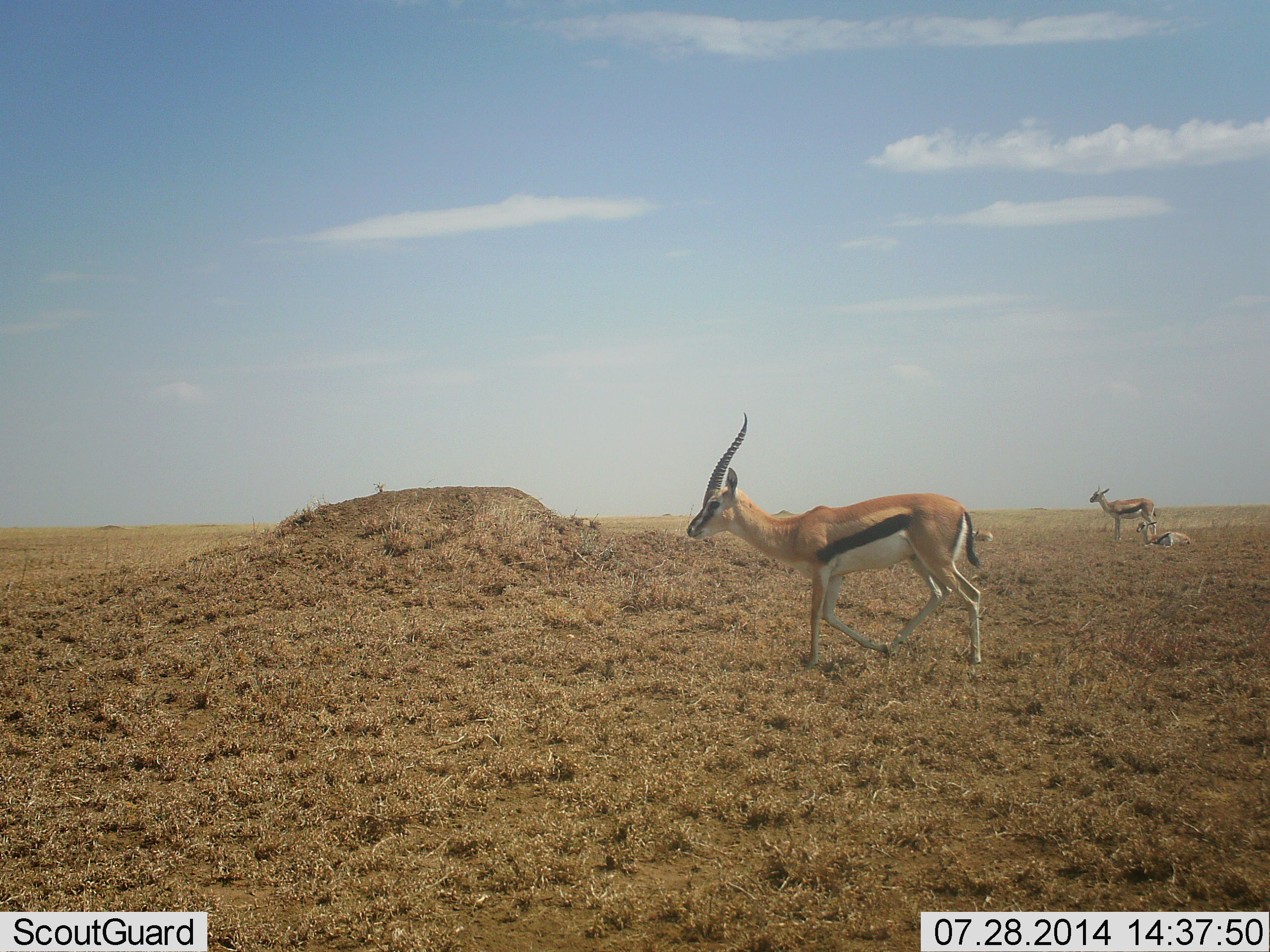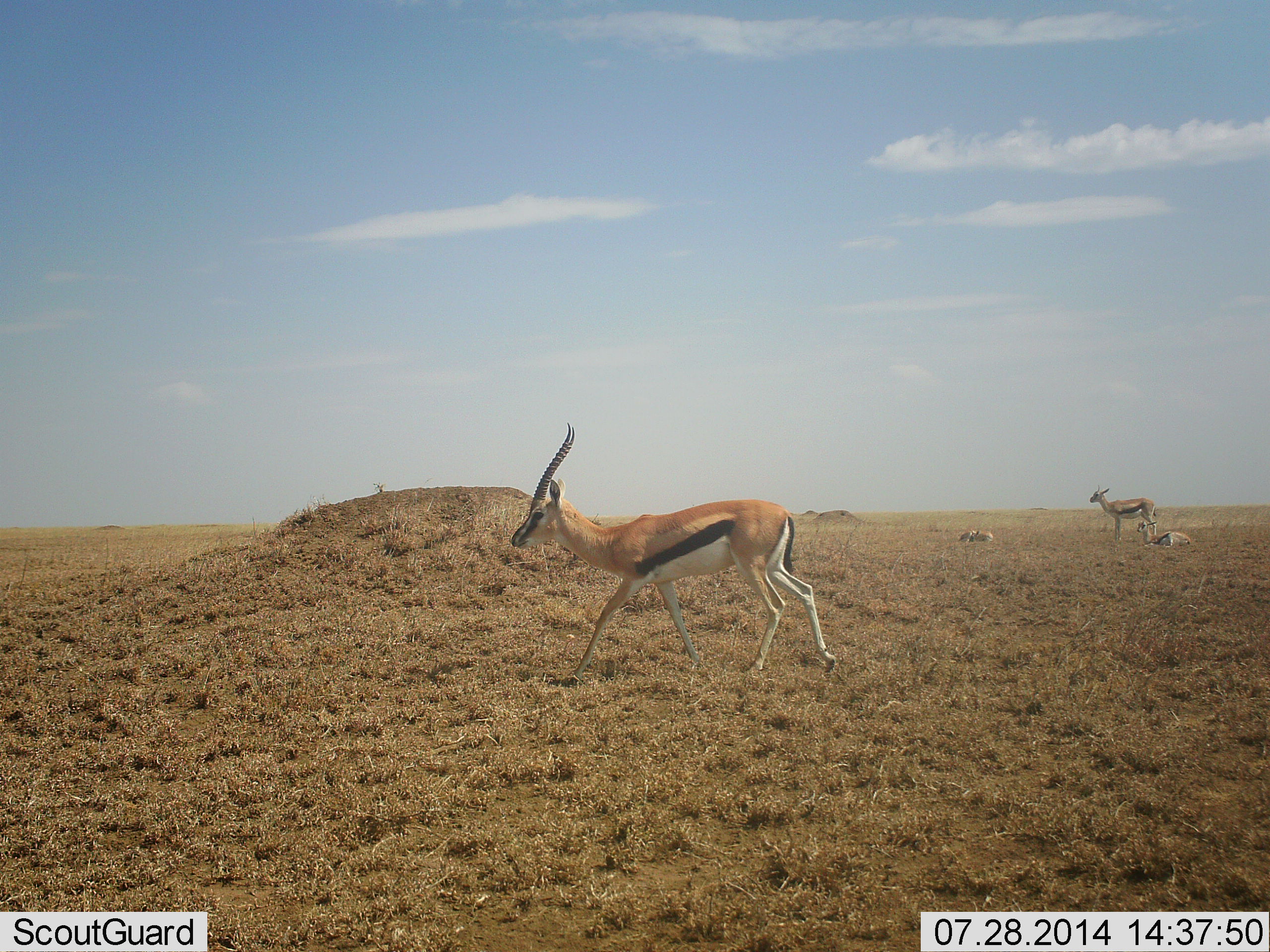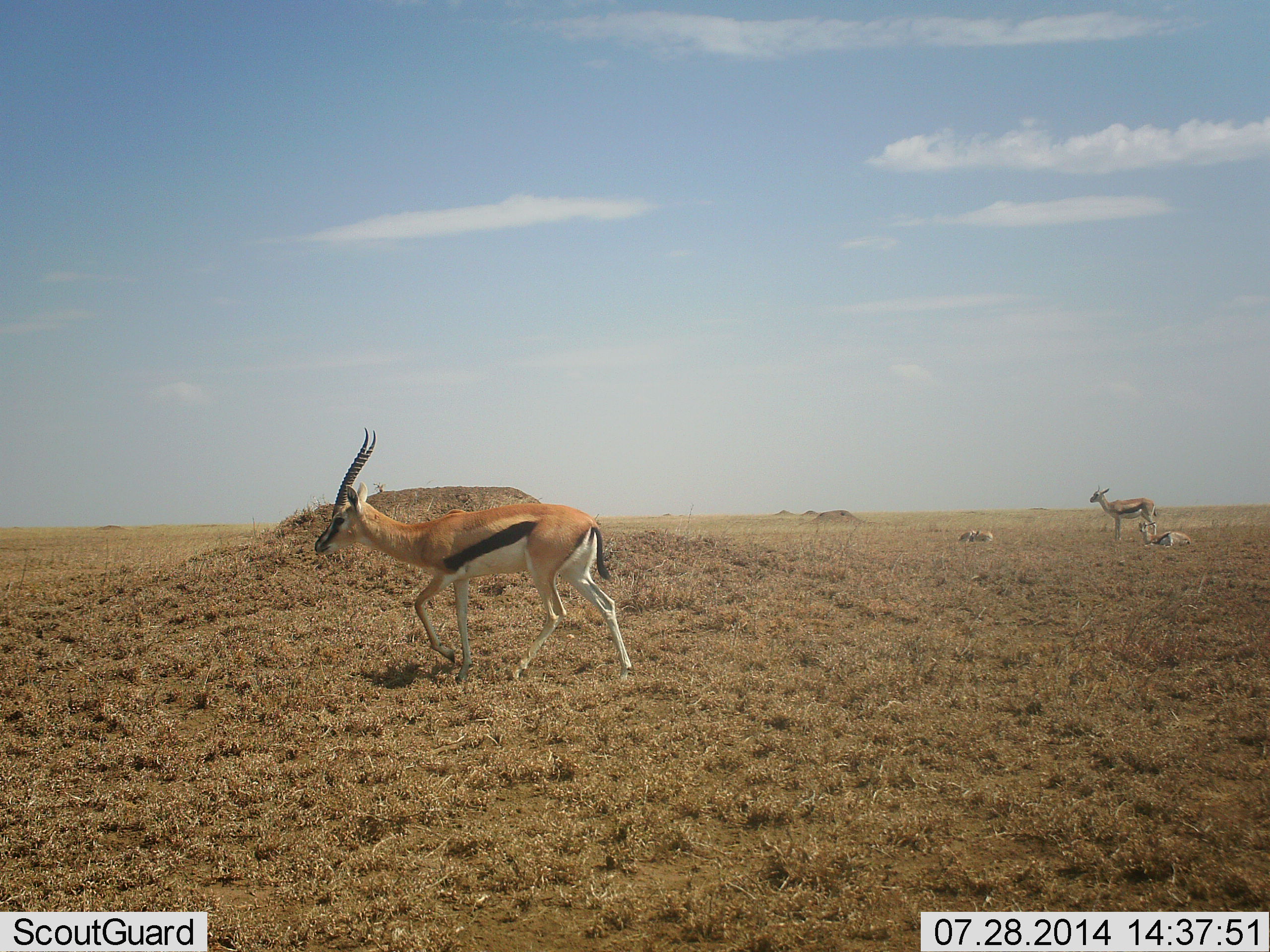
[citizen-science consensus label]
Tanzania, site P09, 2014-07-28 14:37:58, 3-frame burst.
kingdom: Animalia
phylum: Chordata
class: Mammalia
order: Artiodactyla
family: Bovidae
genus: Eudorcas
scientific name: Eudorcas thomsonii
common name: thomson's gazelle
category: gazellethomsons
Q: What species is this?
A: Gazellethomsons (thomson's gazelle) (Eudorcas thomsonii).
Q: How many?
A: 4.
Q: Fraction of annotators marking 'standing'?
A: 80%.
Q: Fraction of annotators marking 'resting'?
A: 80%.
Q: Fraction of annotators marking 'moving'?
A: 90%.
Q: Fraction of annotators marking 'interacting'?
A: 0%.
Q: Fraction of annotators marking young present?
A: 10%.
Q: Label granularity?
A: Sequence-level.